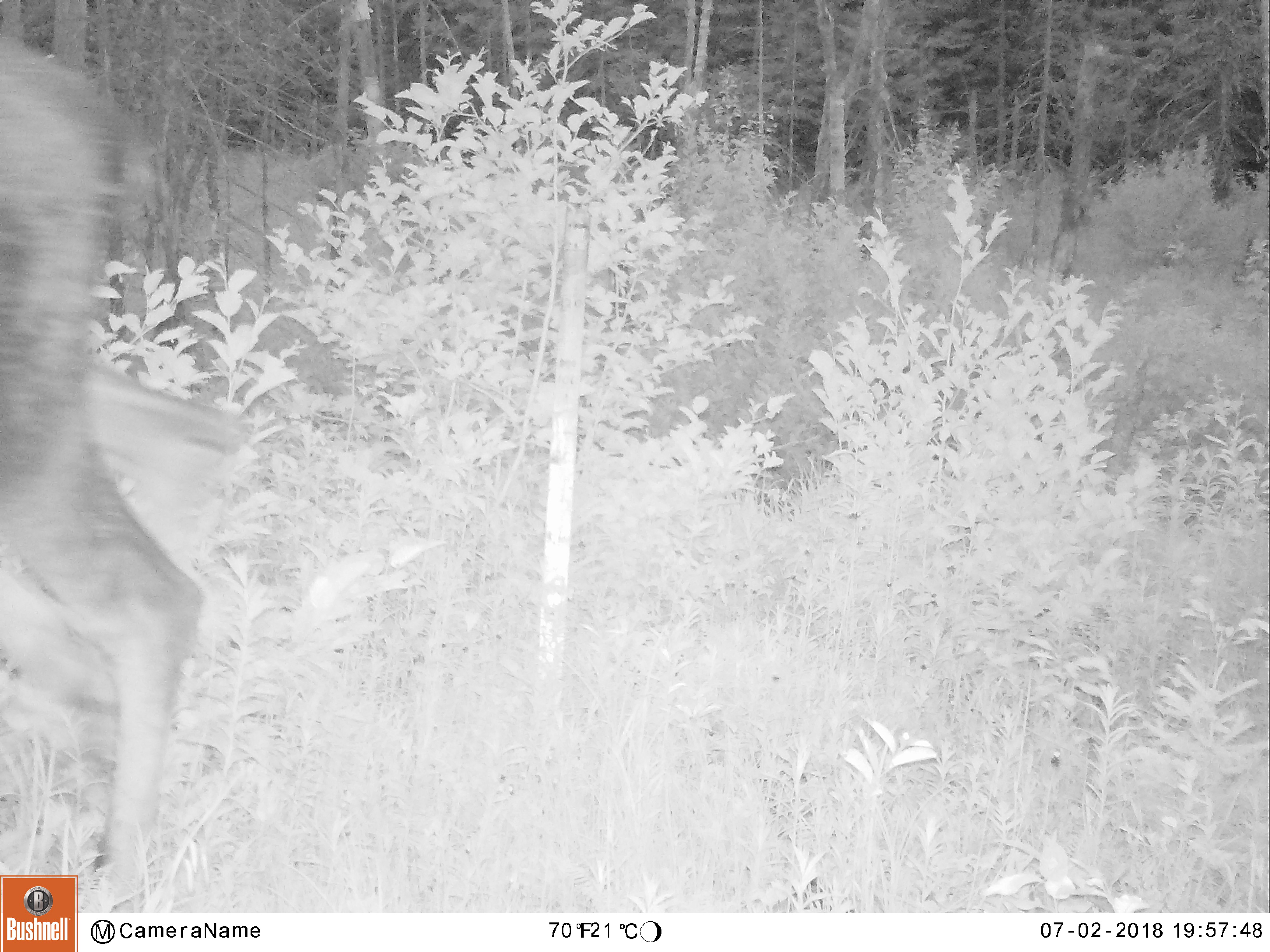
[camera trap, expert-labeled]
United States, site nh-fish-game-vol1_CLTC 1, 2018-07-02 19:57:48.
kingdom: Animalia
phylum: Chordata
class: Mammalia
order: Artiodactyla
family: Cervidae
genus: Alces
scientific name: Alces alces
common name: moose